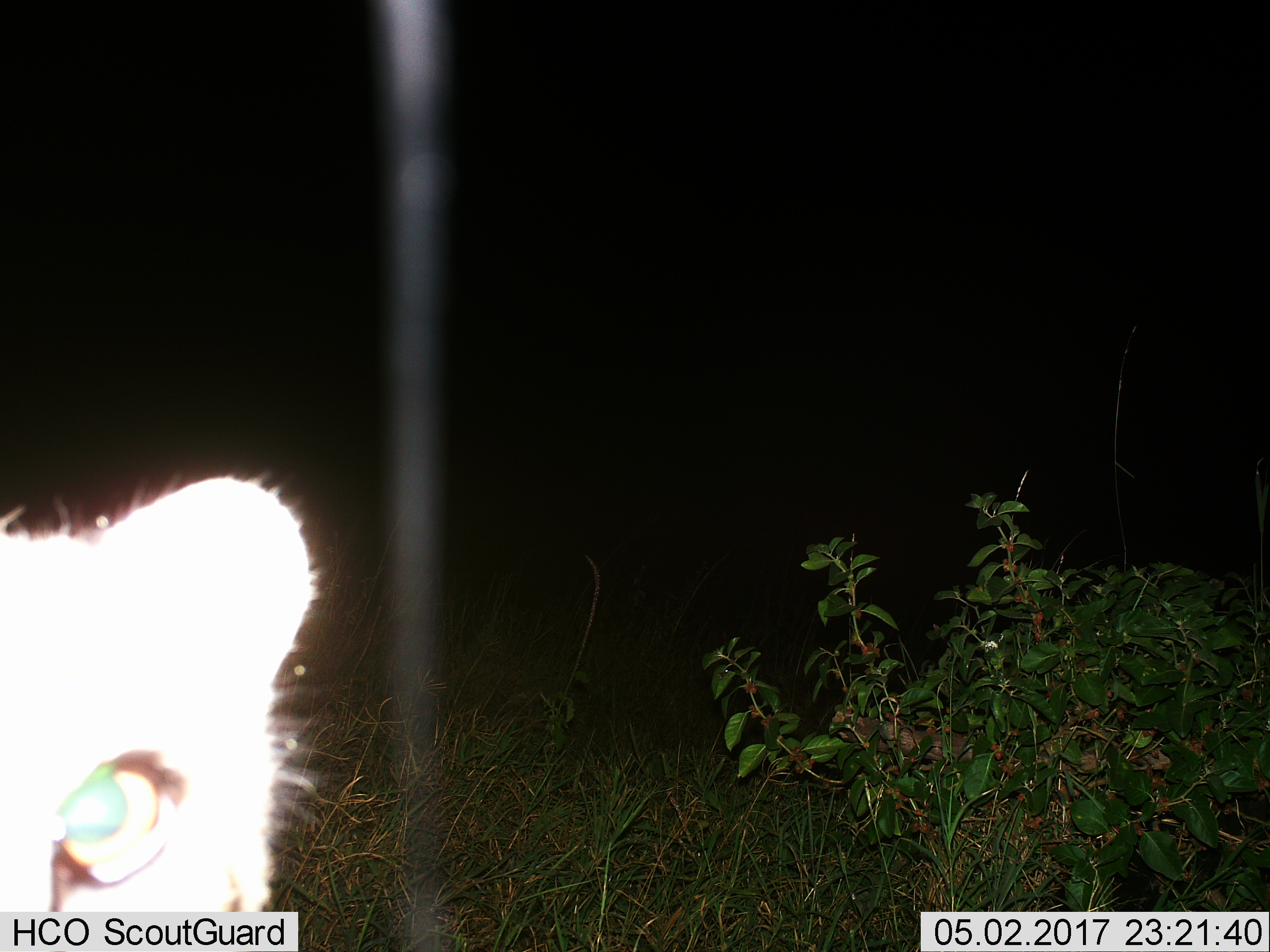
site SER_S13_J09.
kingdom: Animalia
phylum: Chordata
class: Mammalia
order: Carnivora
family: Felidae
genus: Acinonyx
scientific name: Acinonyx jubatus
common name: cheetah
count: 1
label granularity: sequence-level